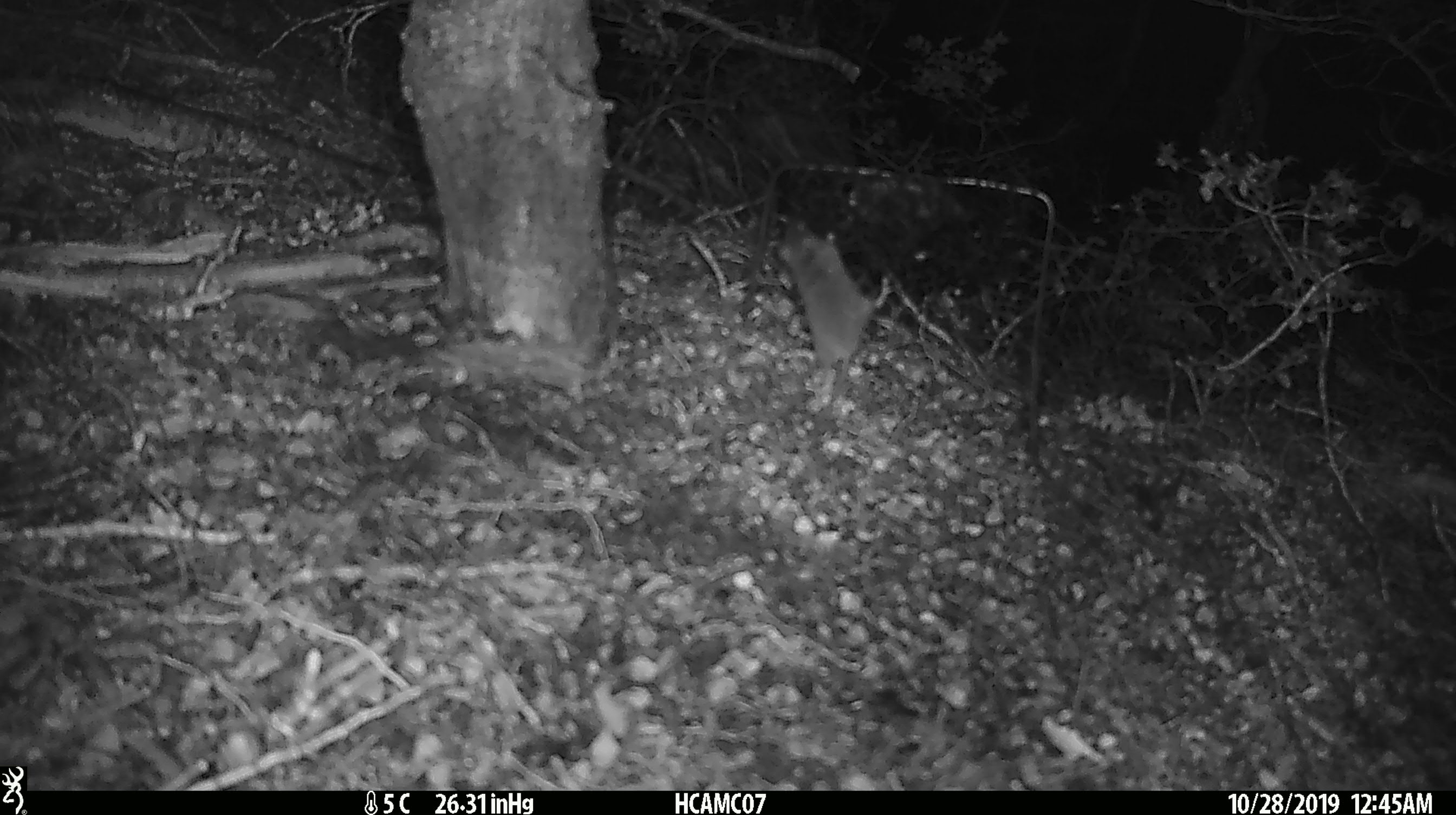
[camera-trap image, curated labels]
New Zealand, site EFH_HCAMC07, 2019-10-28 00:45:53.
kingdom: Animalia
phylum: Chordata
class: Mammalia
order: Rodentia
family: Muridae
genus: Mus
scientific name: Mus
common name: mouse